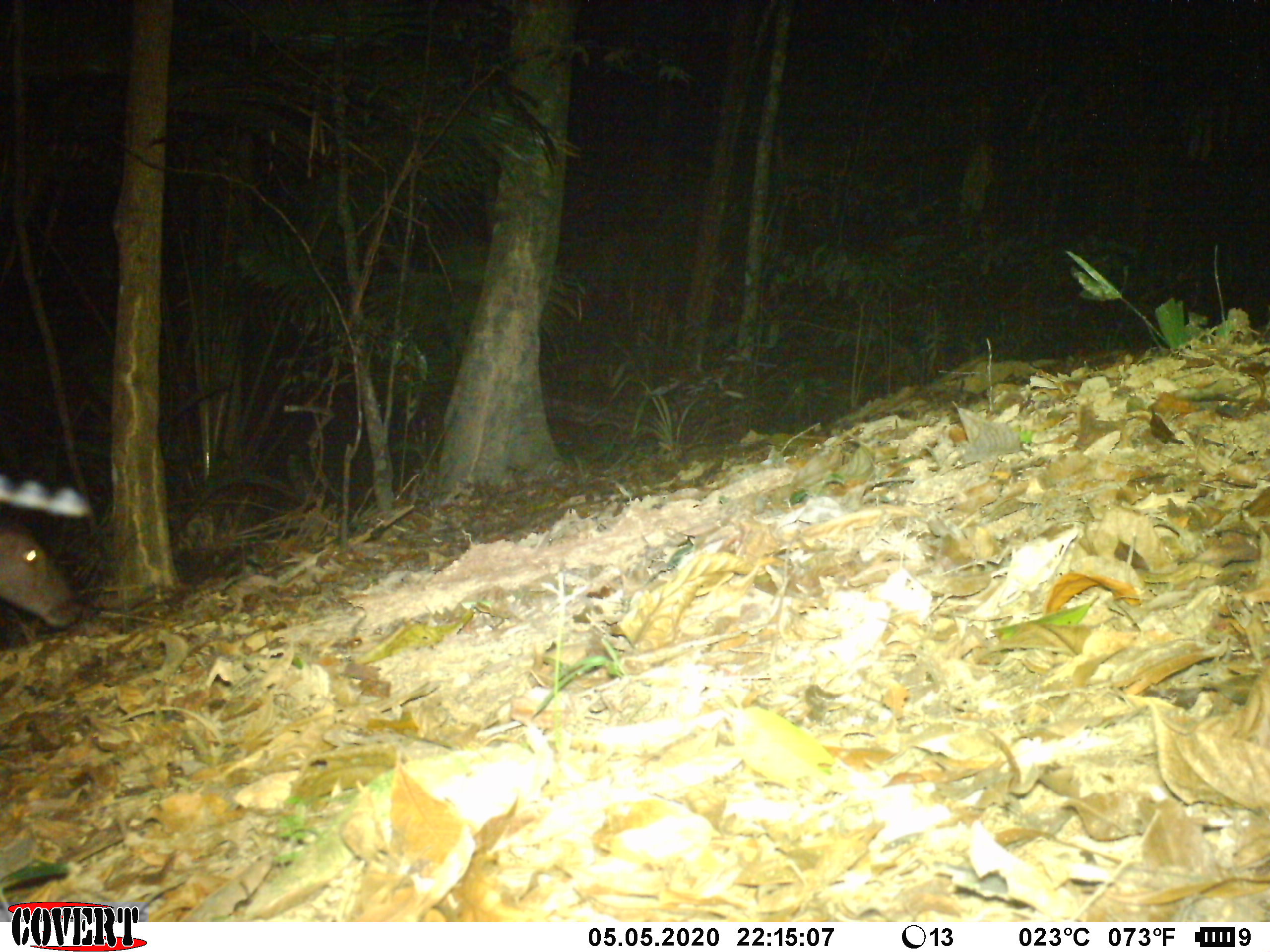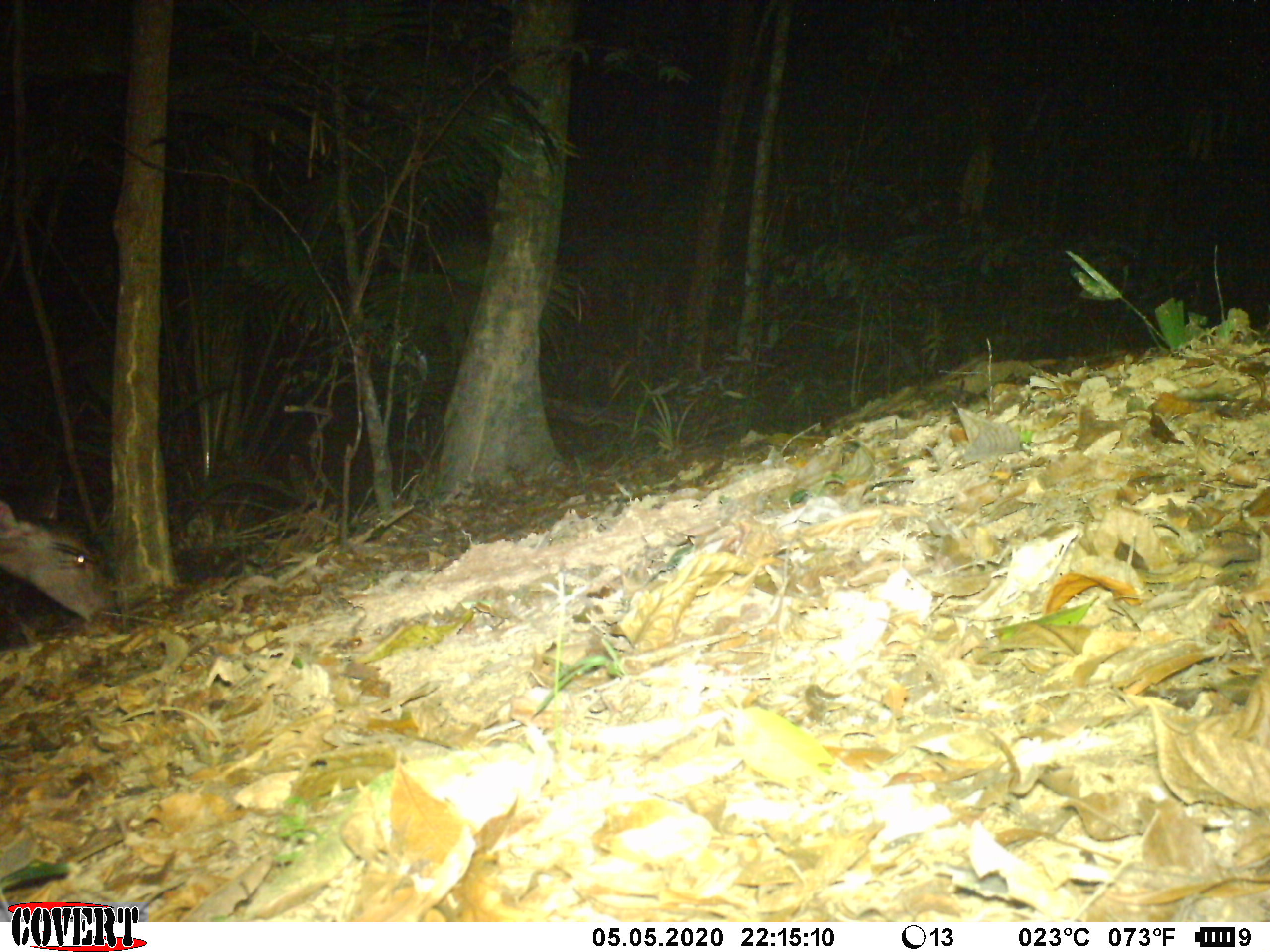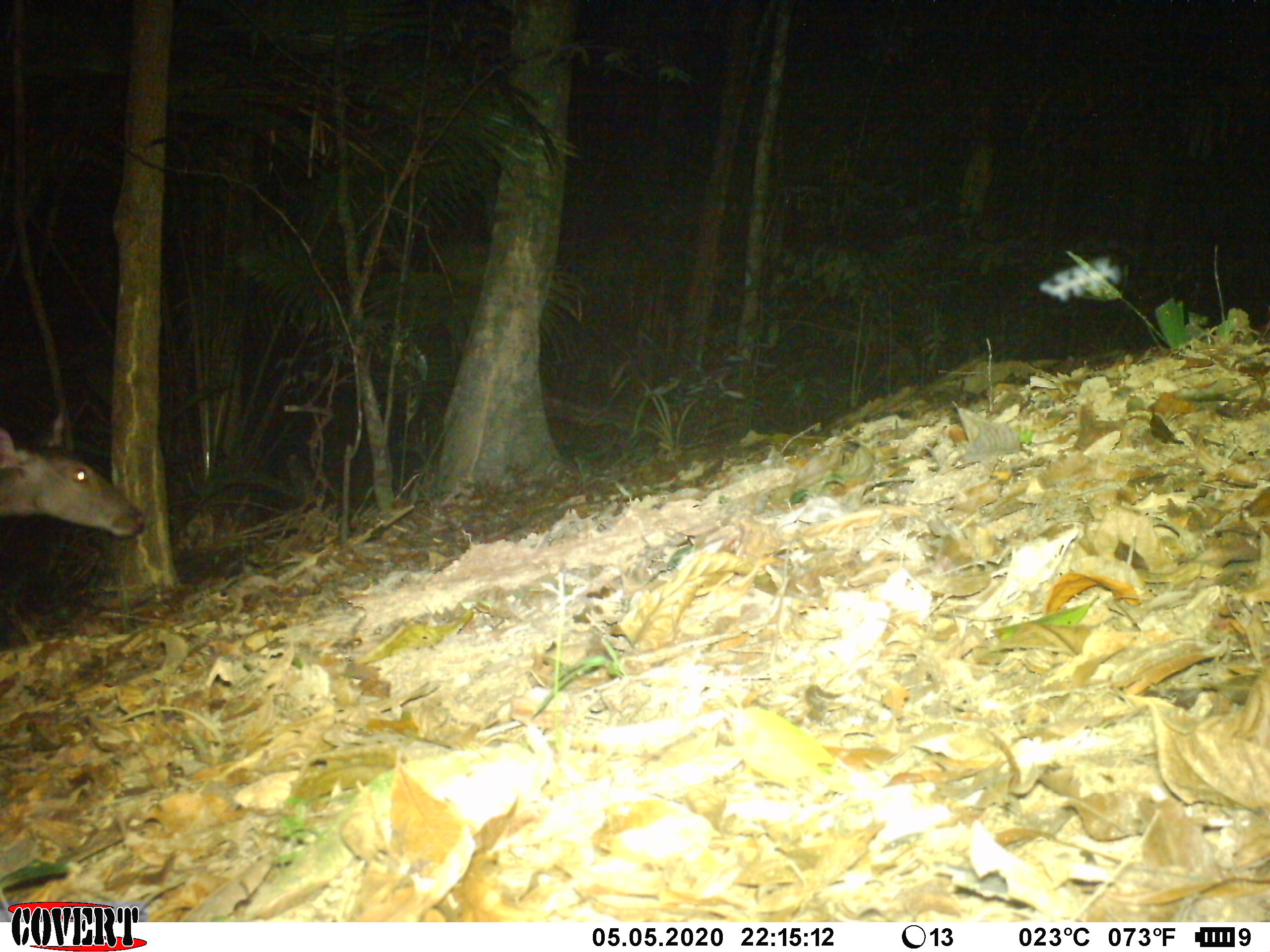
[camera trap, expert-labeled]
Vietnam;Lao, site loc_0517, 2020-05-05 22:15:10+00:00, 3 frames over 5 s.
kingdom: Animalia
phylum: Chordata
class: Mammalia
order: Artiodactyla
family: Cervidae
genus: Rusa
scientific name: Rusa unicolor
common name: sambar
Sambar (Rusa unicolor). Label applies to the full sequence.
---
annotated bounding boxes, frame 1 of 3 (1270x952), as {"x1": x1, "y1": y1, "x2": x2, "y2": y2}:
sambar: {"x1": 0, "y1": 510, "x2": 84, "y2": 629}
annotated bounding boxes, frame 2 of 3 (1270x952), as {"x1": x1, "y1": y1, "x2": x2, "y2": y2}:
sambar: {"x1": 0, "y1": 499, "x2": 117, "y2": 637}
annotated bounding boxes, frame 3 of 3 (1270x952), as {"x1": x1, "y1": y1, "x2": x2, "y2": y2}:
sambar: {"x1": 0, "y1": 404, "x2": 147, "y2": 537}